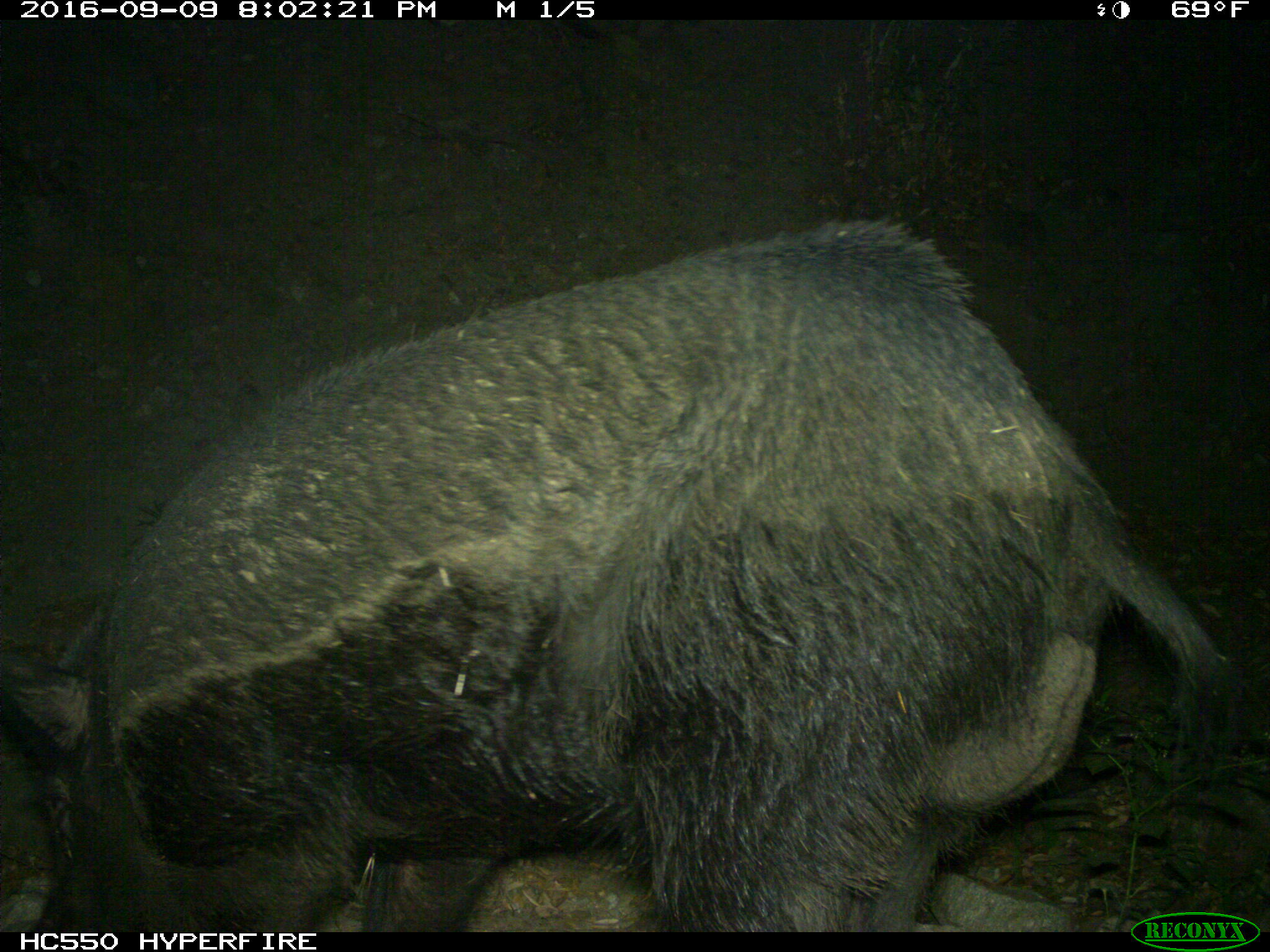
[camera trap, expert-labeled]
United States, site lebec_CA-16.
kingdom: Animalia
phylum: Chordata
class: Mammalia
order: Artiodactyla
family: Suidae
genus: Sus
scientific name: Sus scrofa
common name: wild boar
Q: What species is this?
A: Sus scrofa (wild boar).